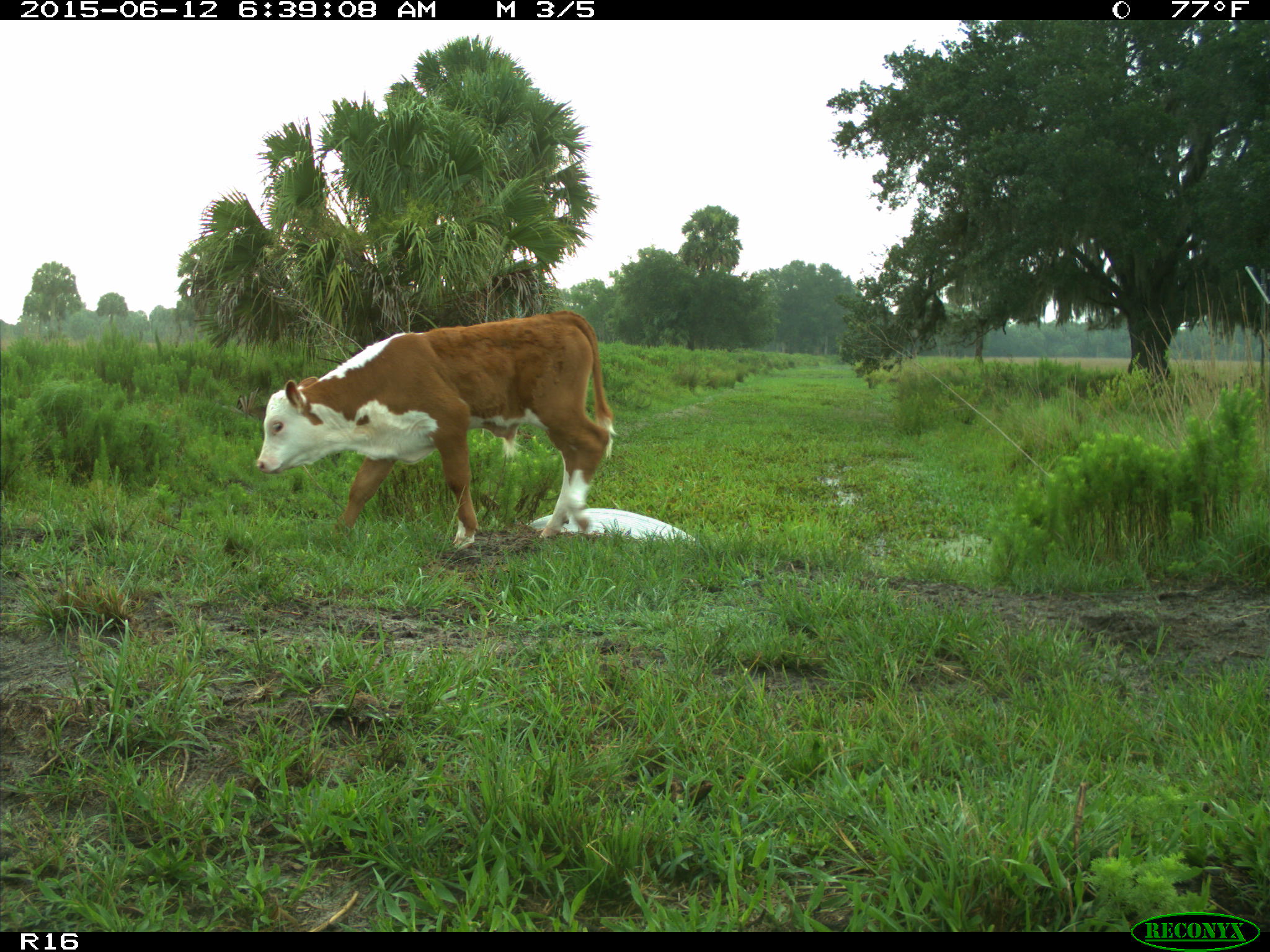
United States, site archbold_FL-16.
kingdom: Animalia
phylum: Chordata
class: Mammalia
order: Artiodactyla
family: Bovidae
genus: Bos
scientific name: Bos taurus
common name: domestic cow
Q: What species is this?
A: Bos taurus (domestic cow).